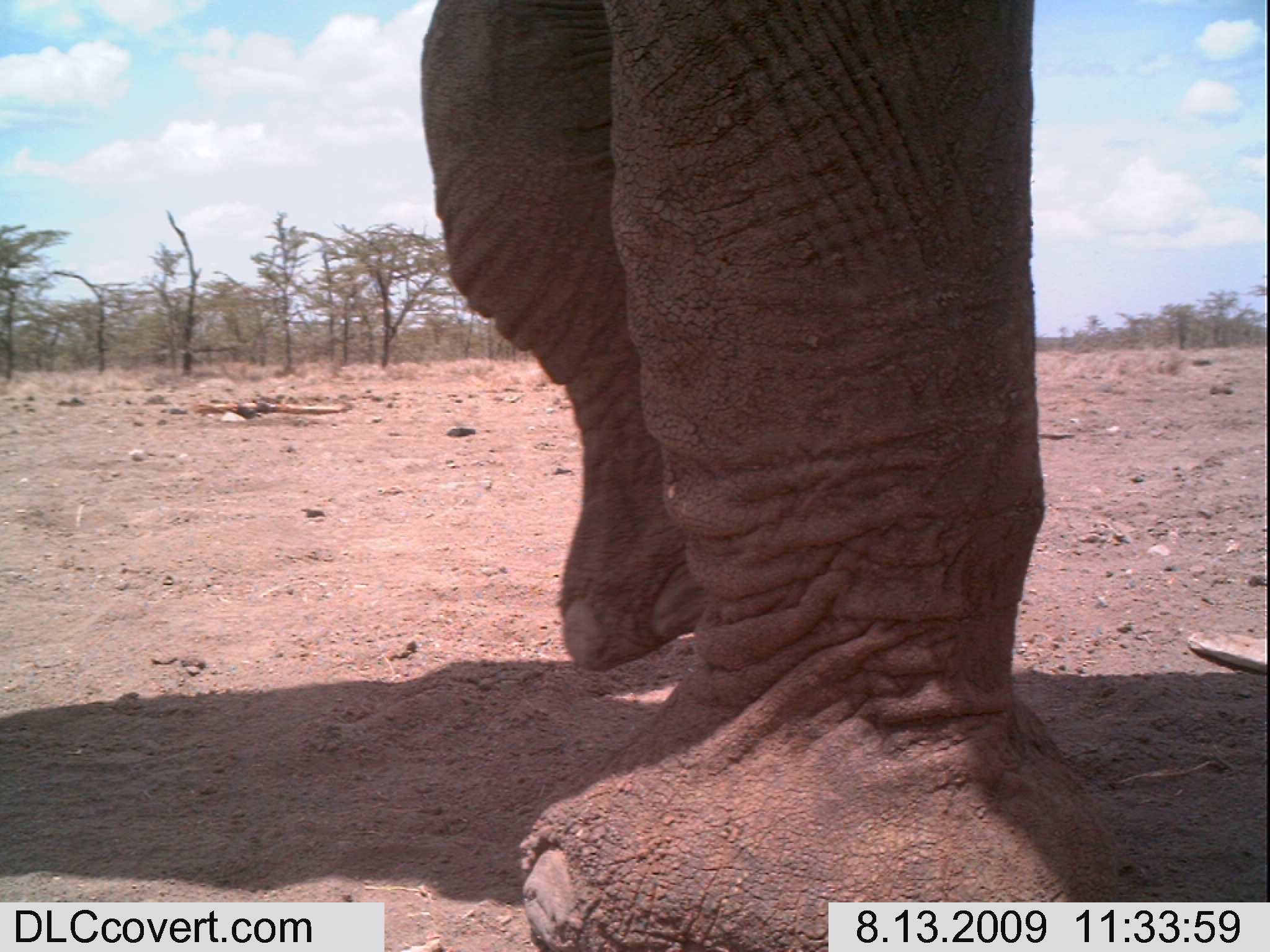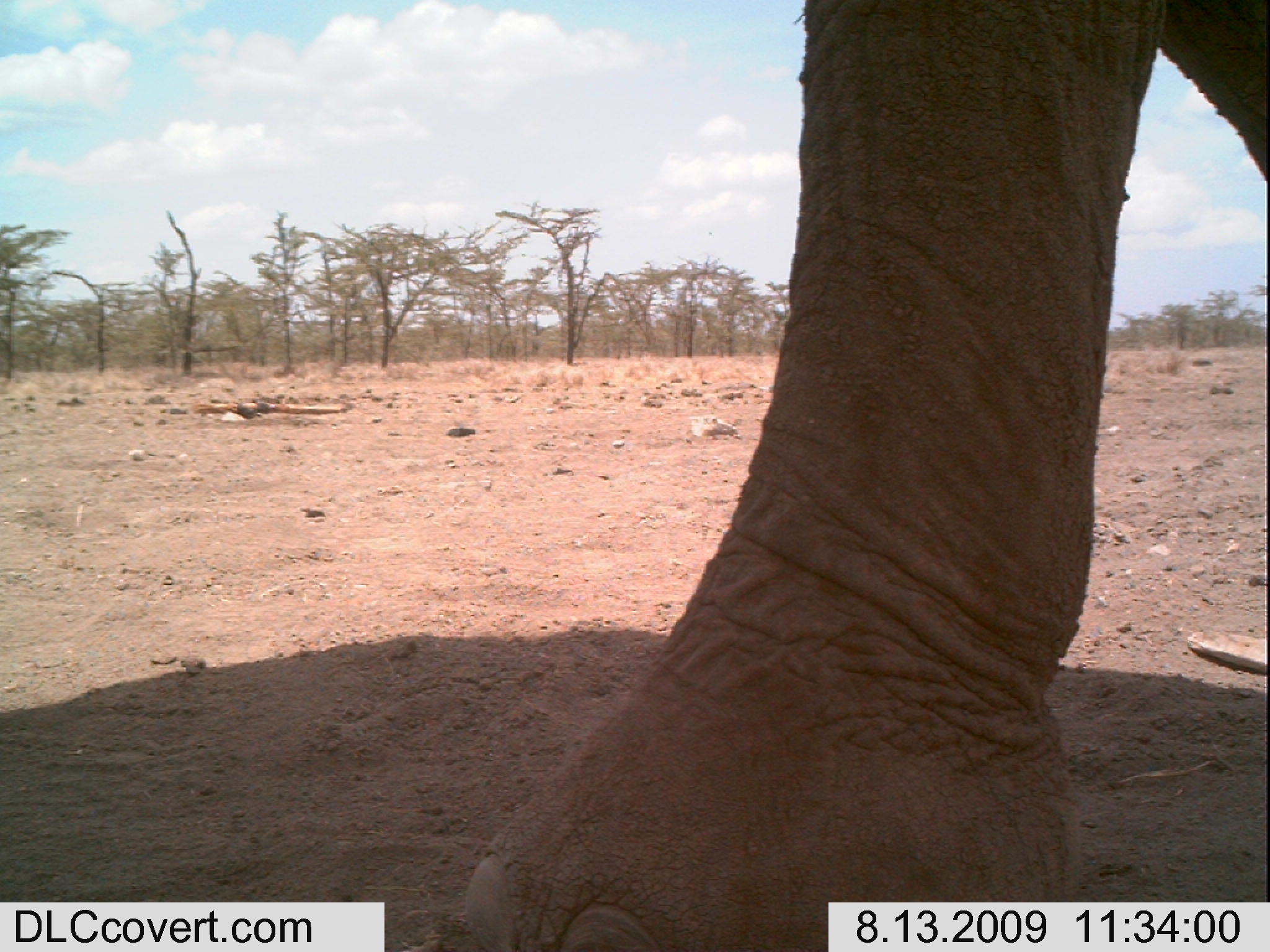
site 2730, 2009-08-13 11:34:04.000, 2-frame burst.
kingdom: Animalia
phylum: Chordata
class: Mammalia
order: Proboscidea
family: Elephantidae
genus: Loxodonta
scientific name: Loxodonta africana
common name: african bush elephant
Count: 1.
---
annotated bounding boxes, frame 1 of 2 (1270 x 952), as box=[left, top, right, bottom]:
loxodonta africana: box=[418, 0, 1119, 952]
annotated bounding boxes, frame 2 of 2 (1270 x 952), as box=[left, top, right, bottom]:
loxodonta africana: box=[461, 0, 1270, 952]